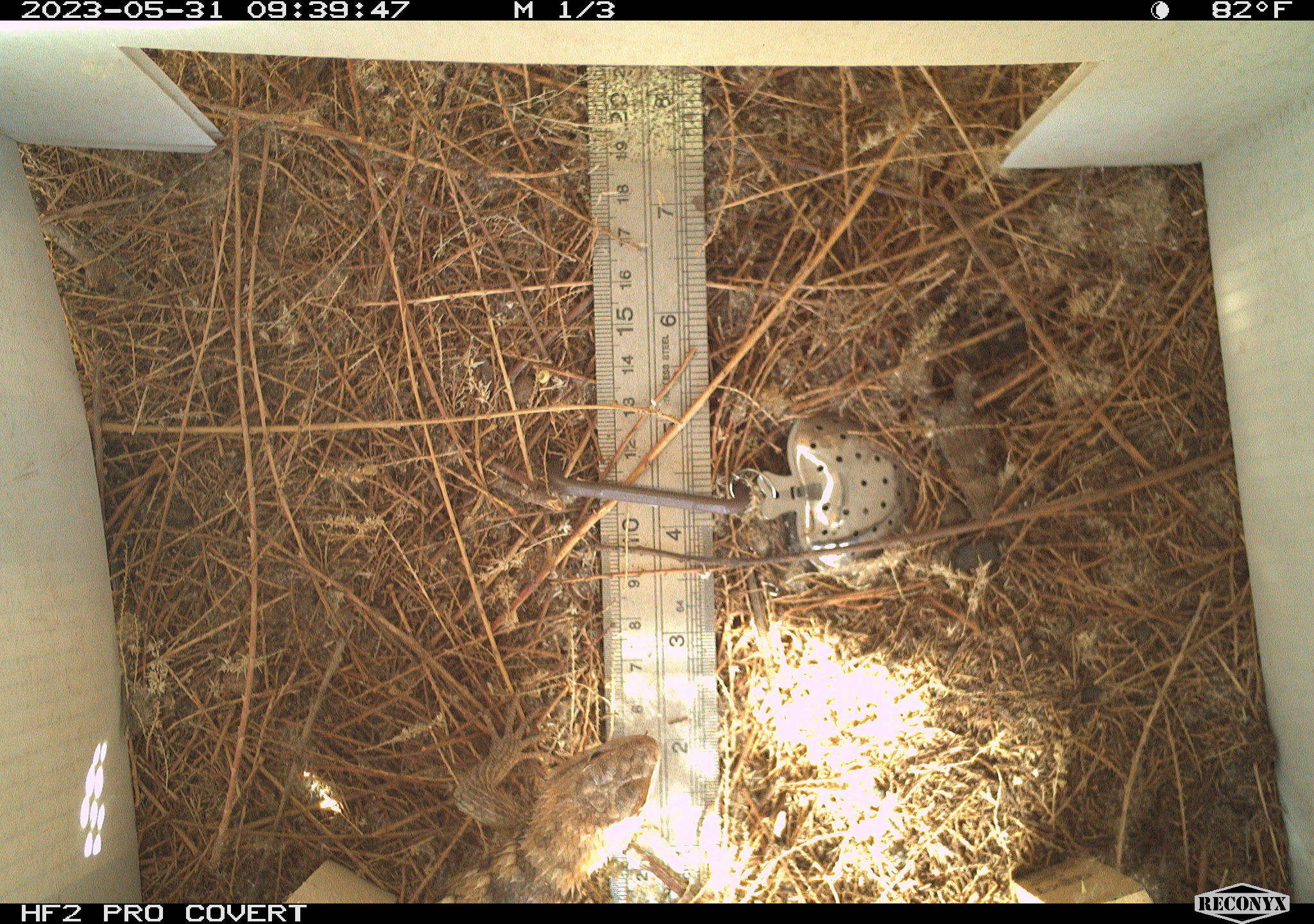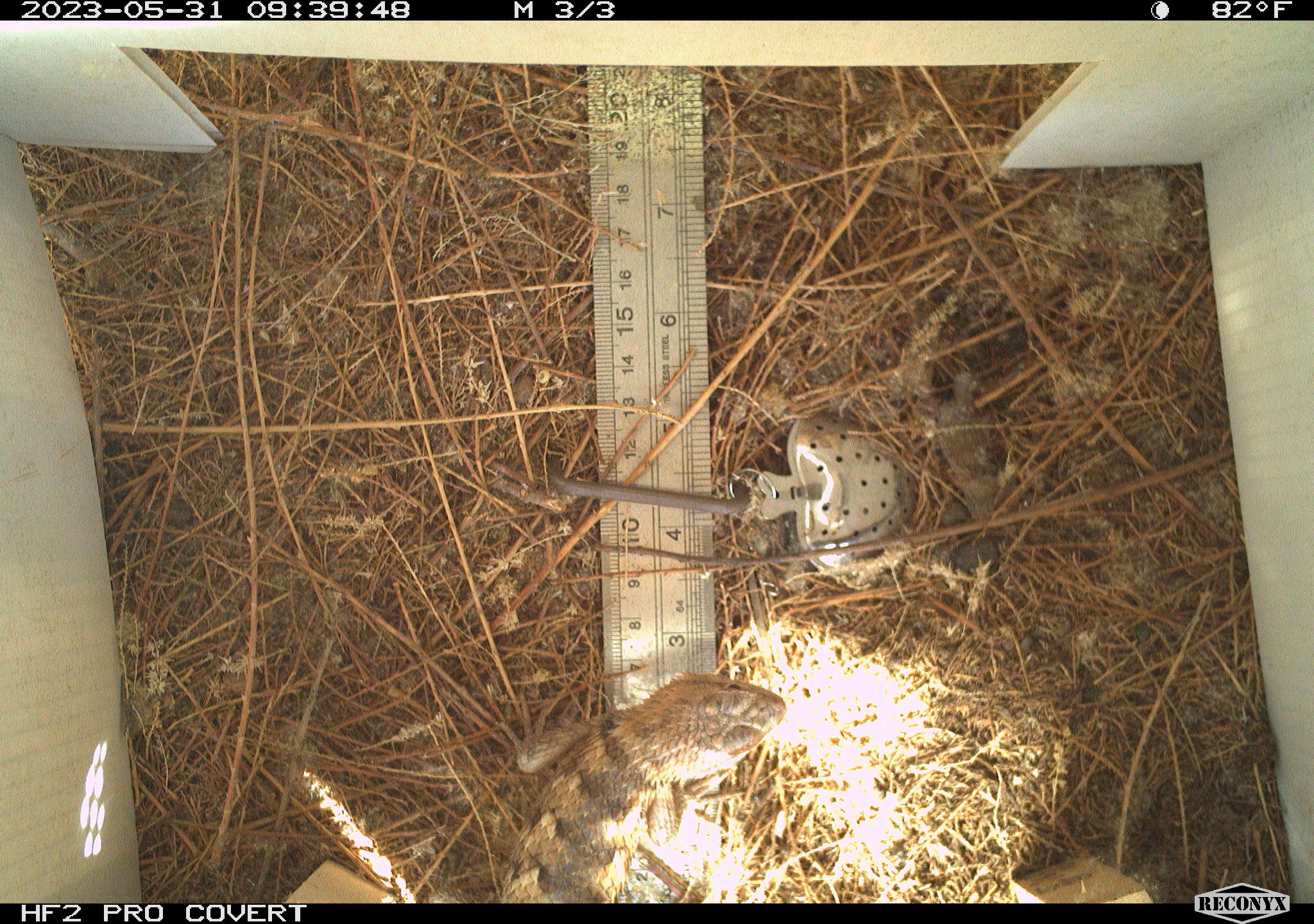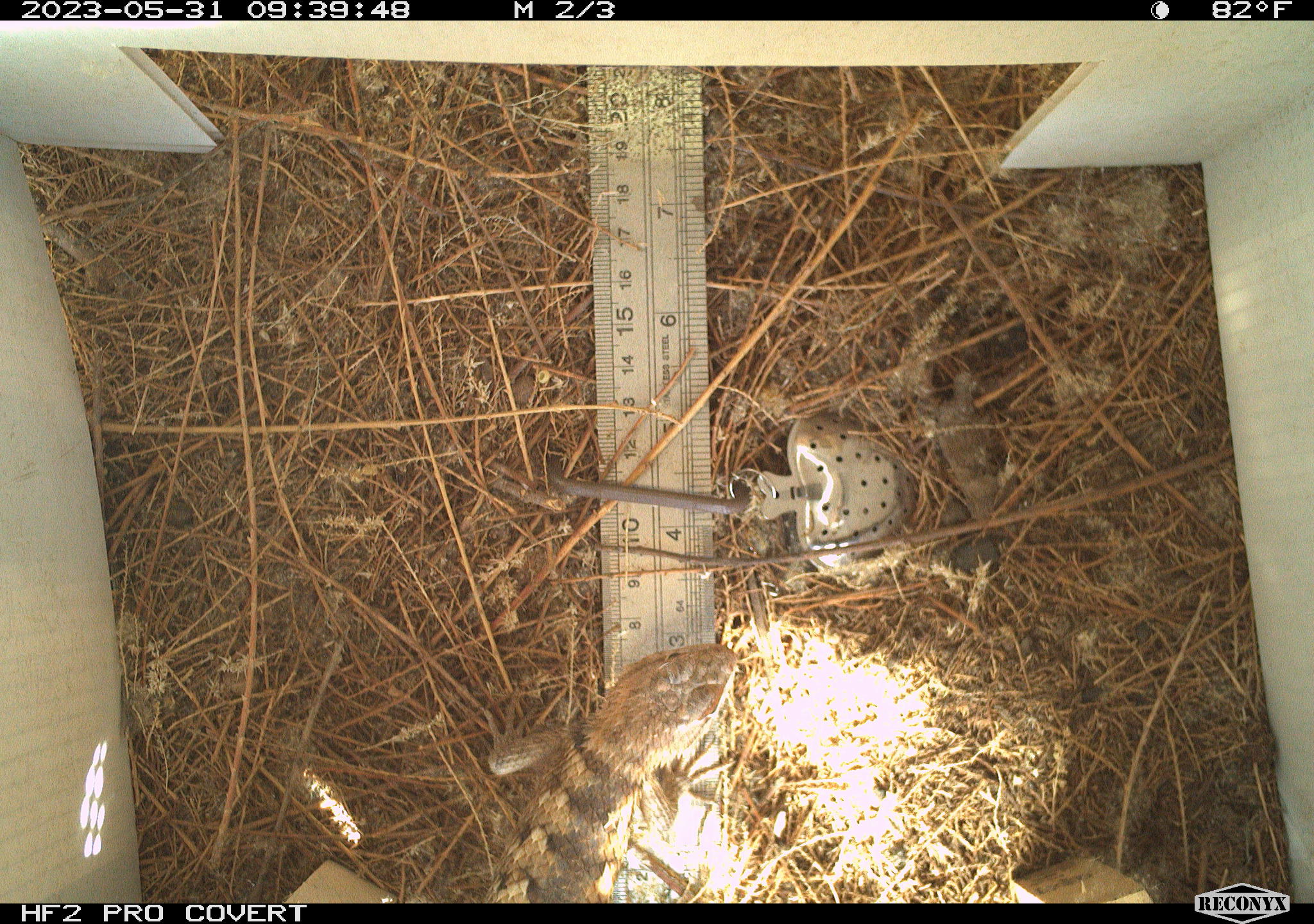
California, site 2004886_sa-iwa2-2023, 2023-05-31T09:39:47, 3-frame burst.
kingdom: Animalia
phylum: Chordata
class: Reptilia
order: Squamata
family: Phrynosomatidae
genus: Sceloporus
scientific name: Sceloporus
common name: spiny lizards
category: sceloporus species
Sceloporus species (spiny lizards) (Sceloporus).